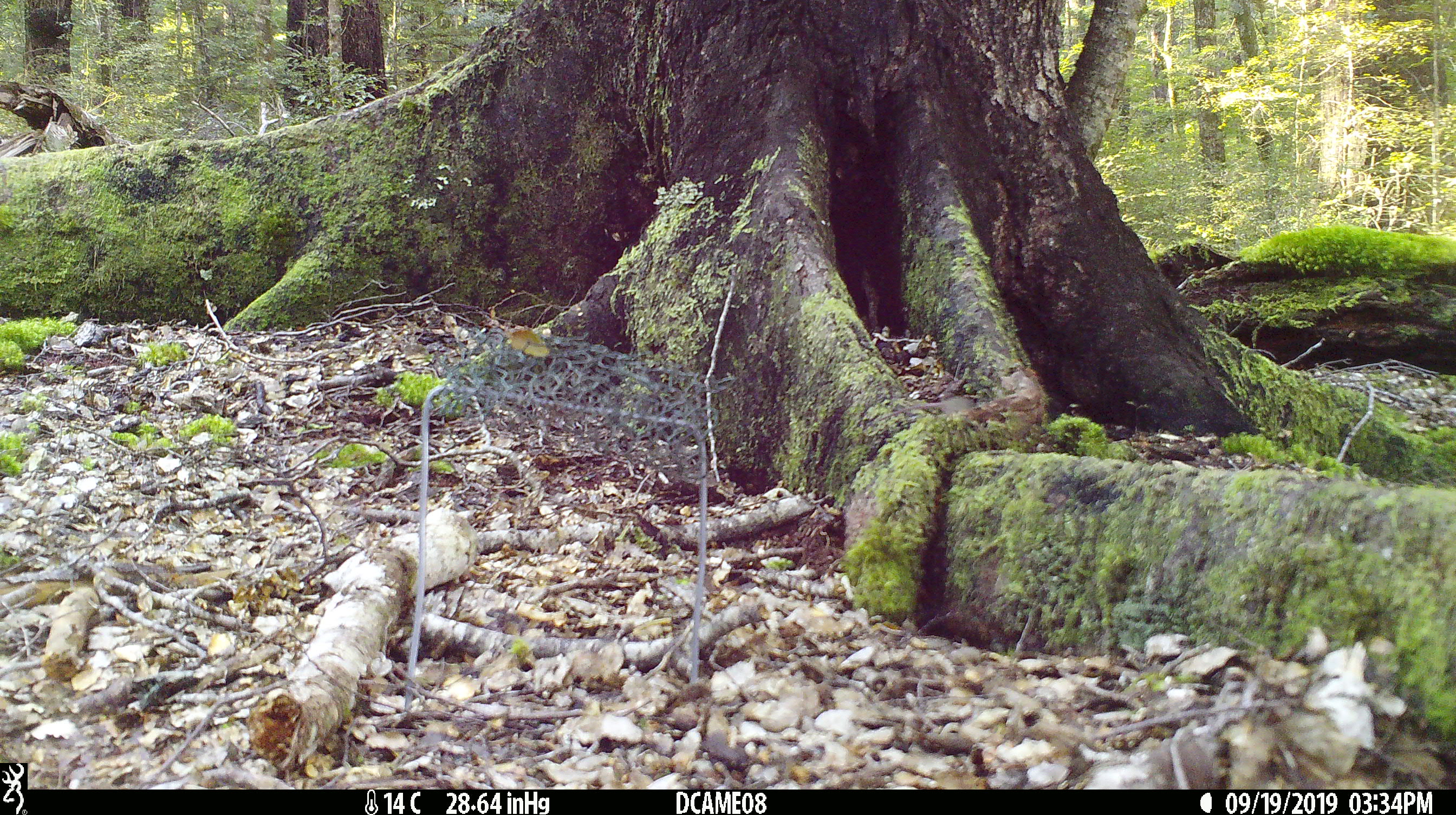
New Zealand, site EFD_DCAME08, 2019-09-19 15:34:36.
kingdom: Animalia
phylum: Chordata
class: Mammalia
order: Rodentia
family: Muridae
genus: Mus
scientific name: Mus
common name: mouse